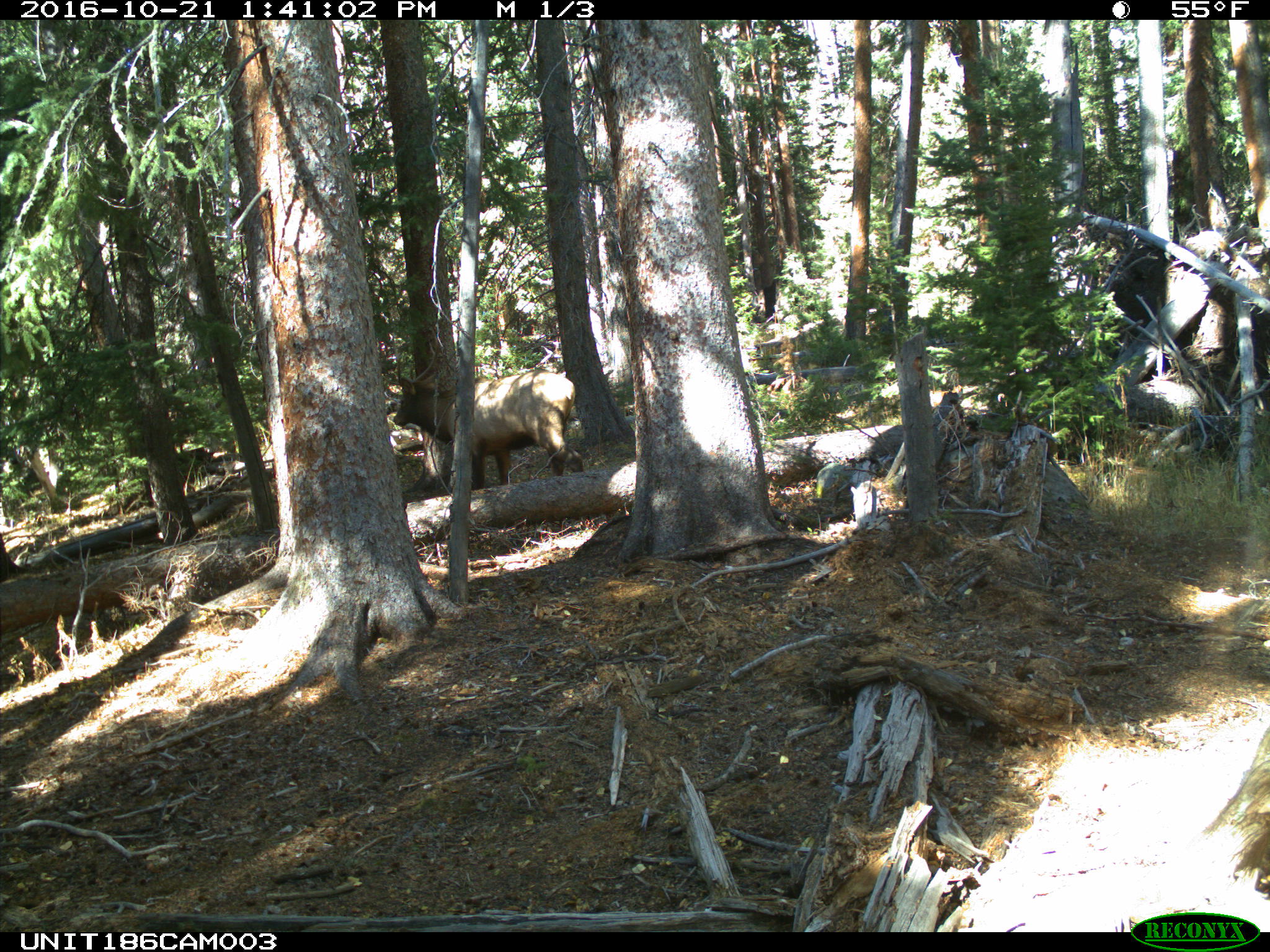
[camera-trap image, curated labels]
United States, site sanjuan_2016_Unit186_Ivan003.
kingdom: Animalia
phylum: Chordata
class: Mammalia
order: Artiodactyla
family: Cervidae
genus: Cervus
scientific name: Cervus elaphus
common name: red deer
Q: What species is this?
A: Cervus elaphus (red deer).